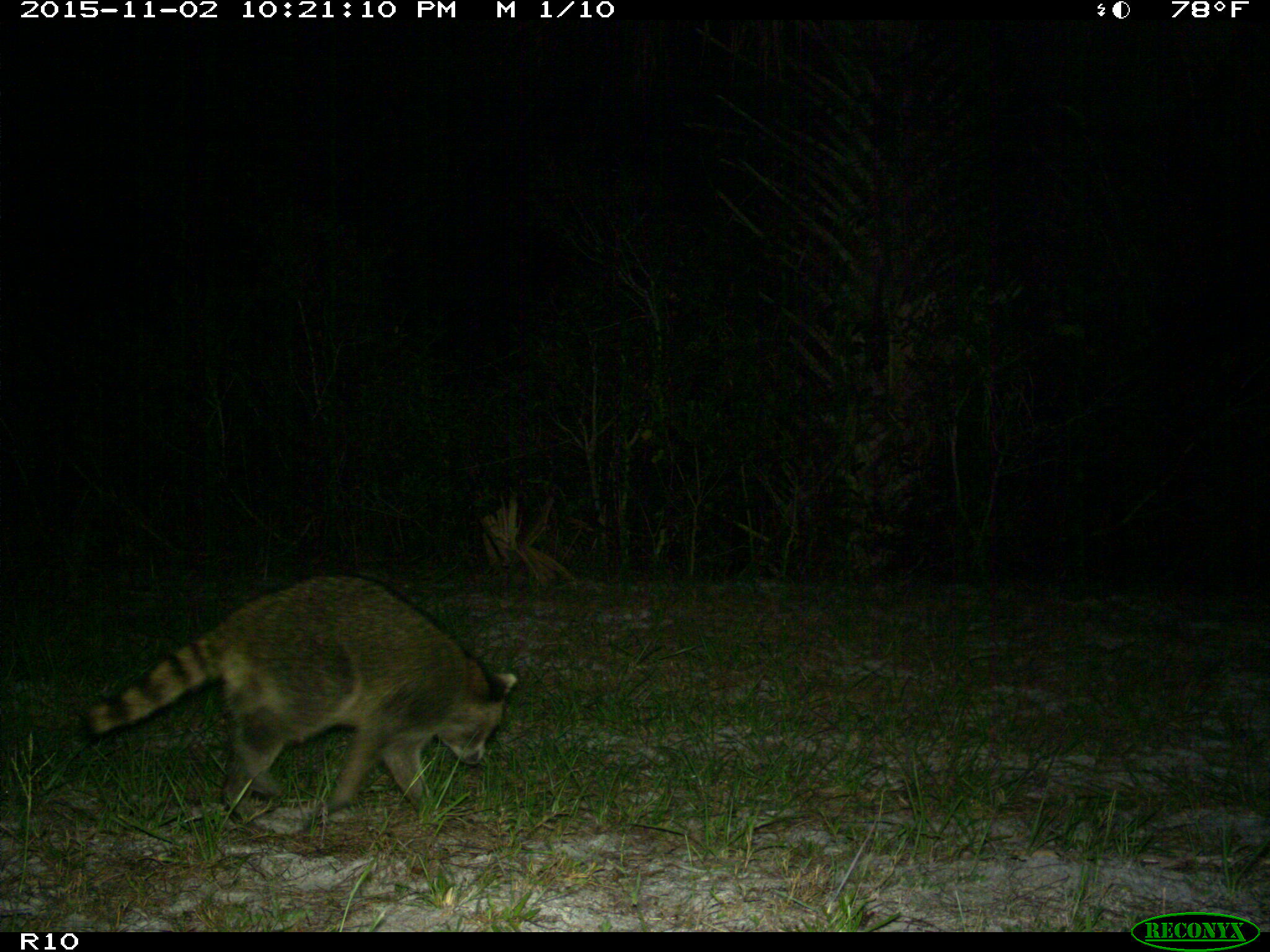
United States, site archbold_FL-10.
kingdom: Animalia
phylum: Chordata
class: Mammalia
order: Carnivora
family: Procyonidae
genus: Procyon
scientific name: Procyon lotor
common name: common raccoon